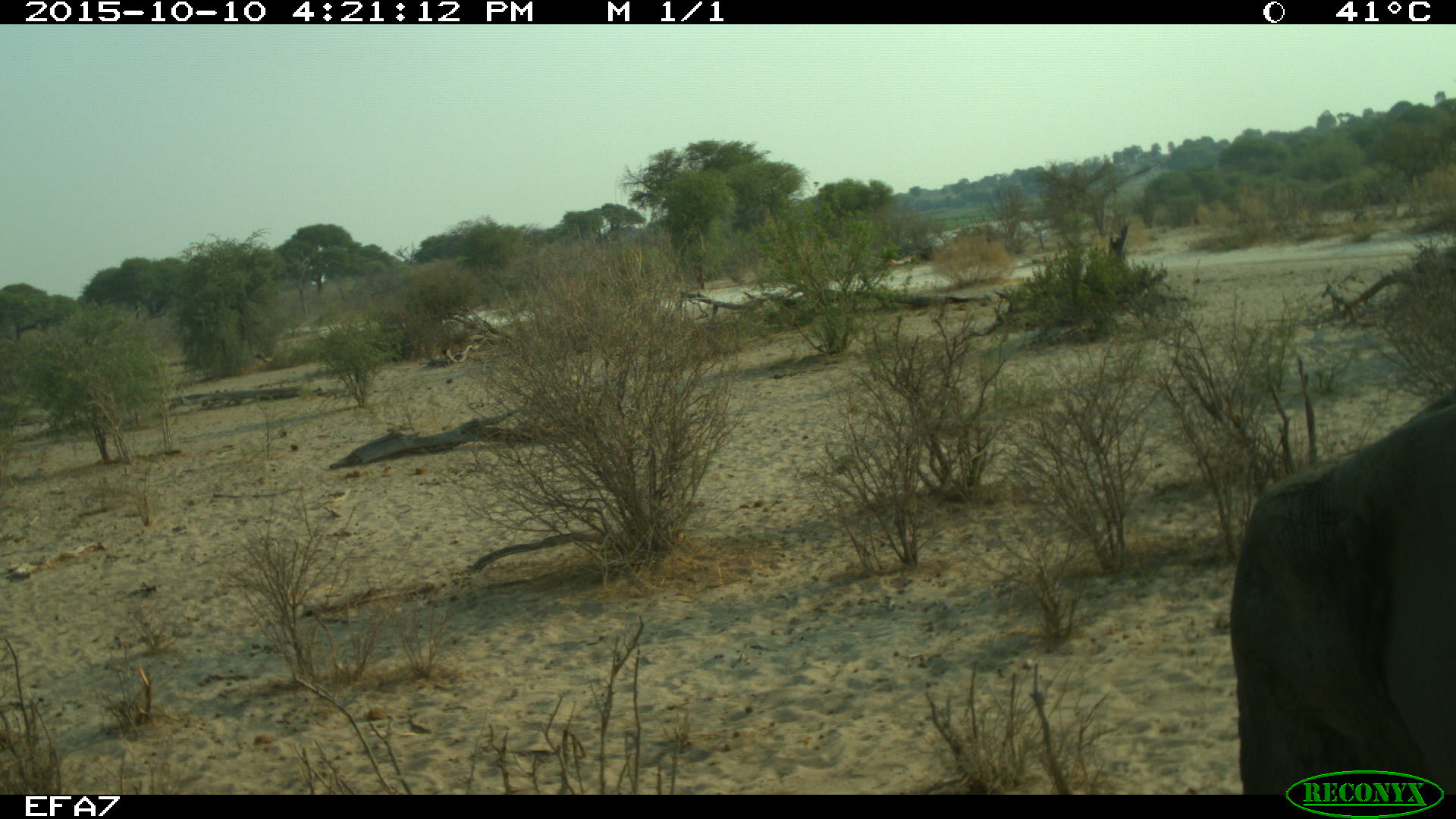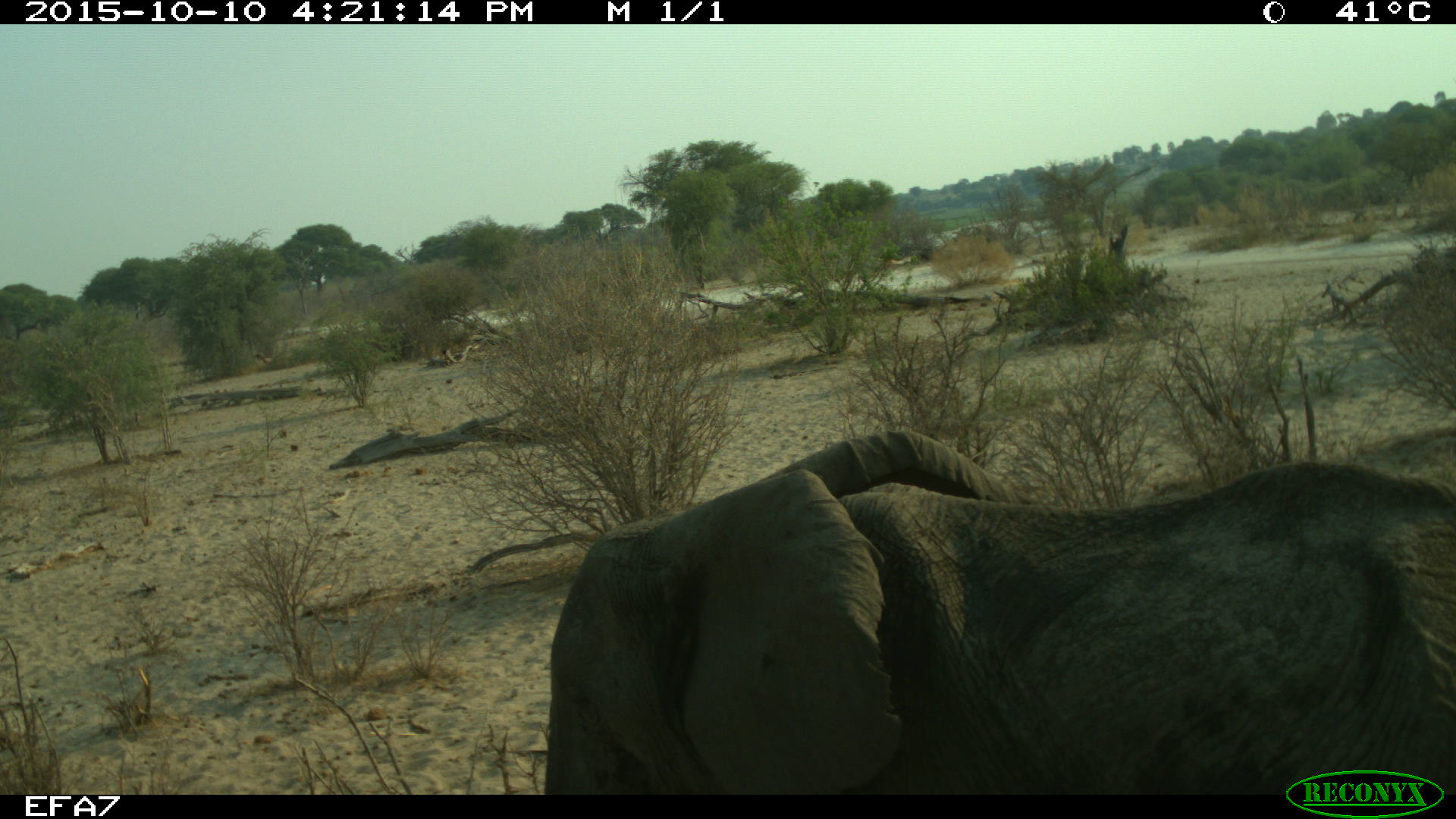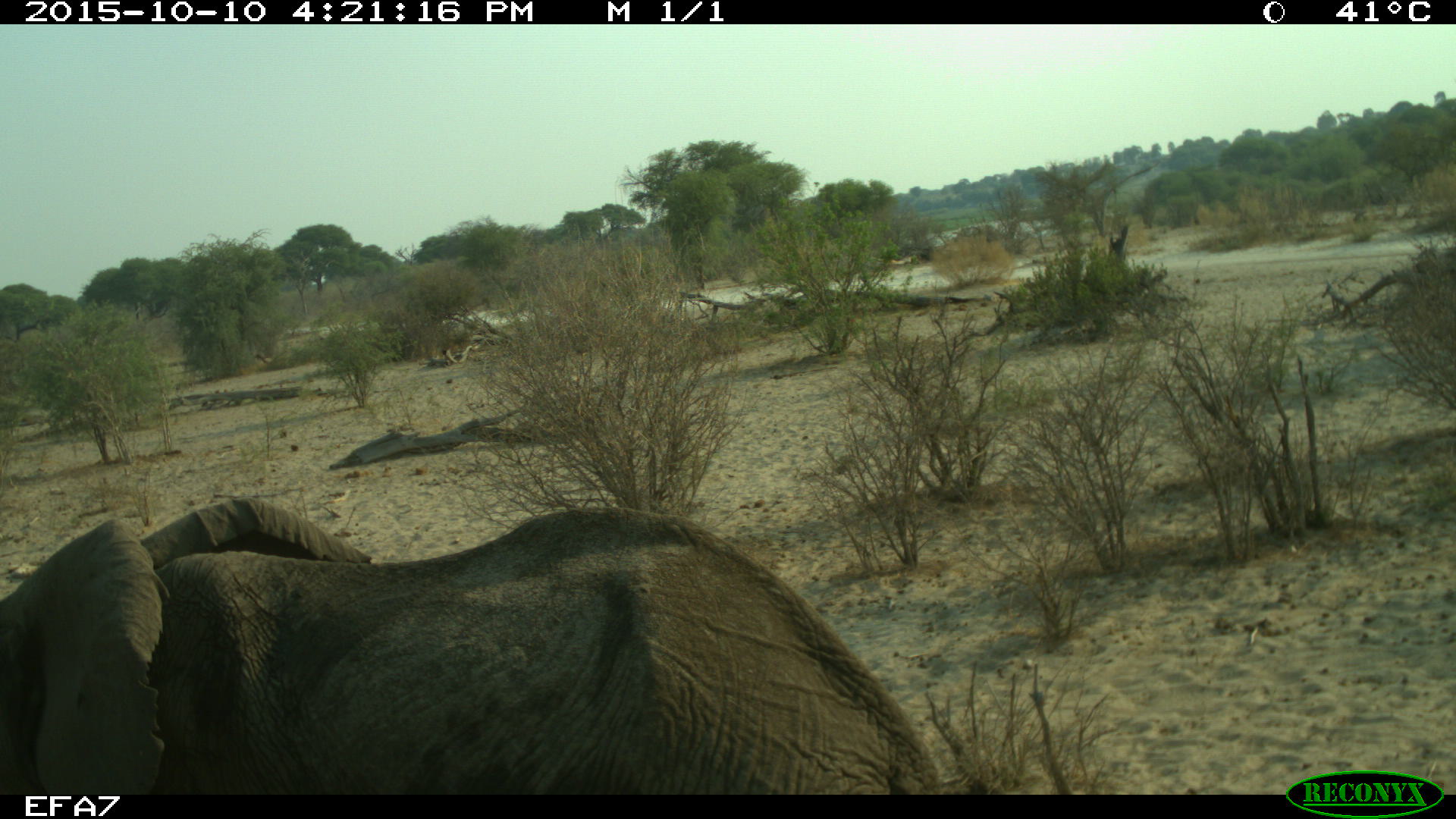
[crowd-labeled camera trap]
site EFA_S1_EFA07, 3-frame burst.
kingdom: Animalia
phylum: Chordata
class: Mammalia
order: Proboscidea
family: Elephantidae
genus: Loxodonta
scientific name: Loxodonta africana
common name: african bush elephant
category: elephant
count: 1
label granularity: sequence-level